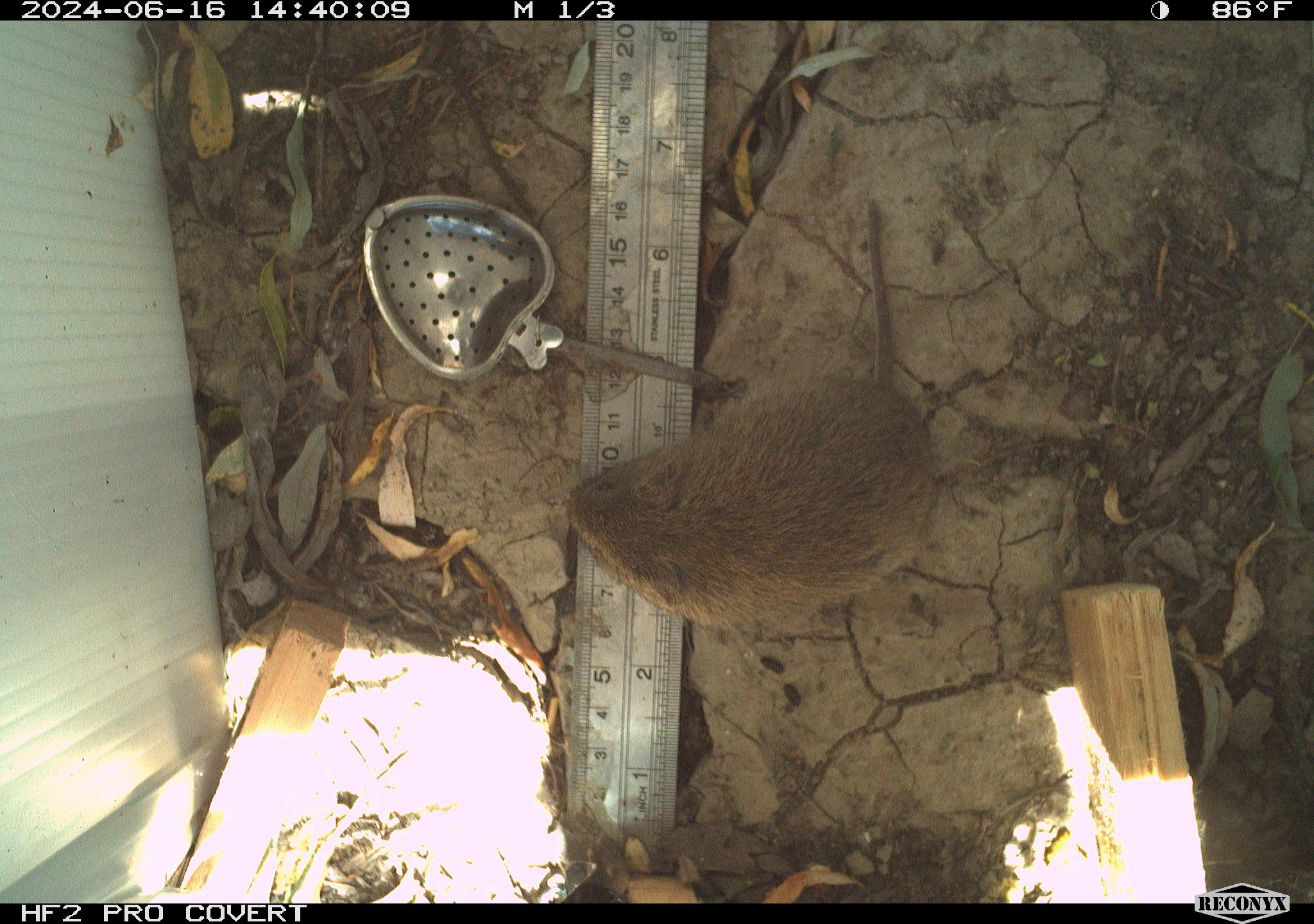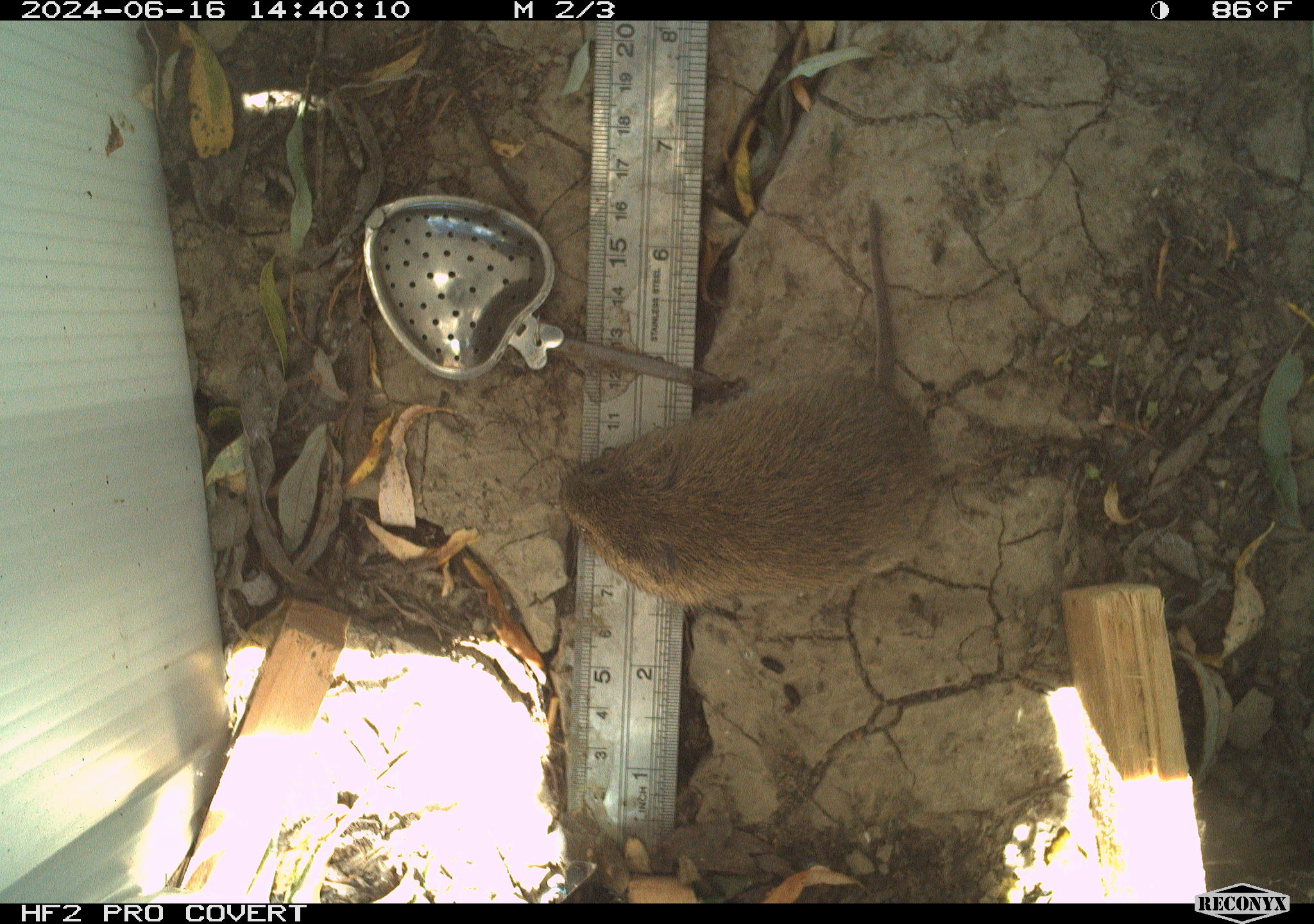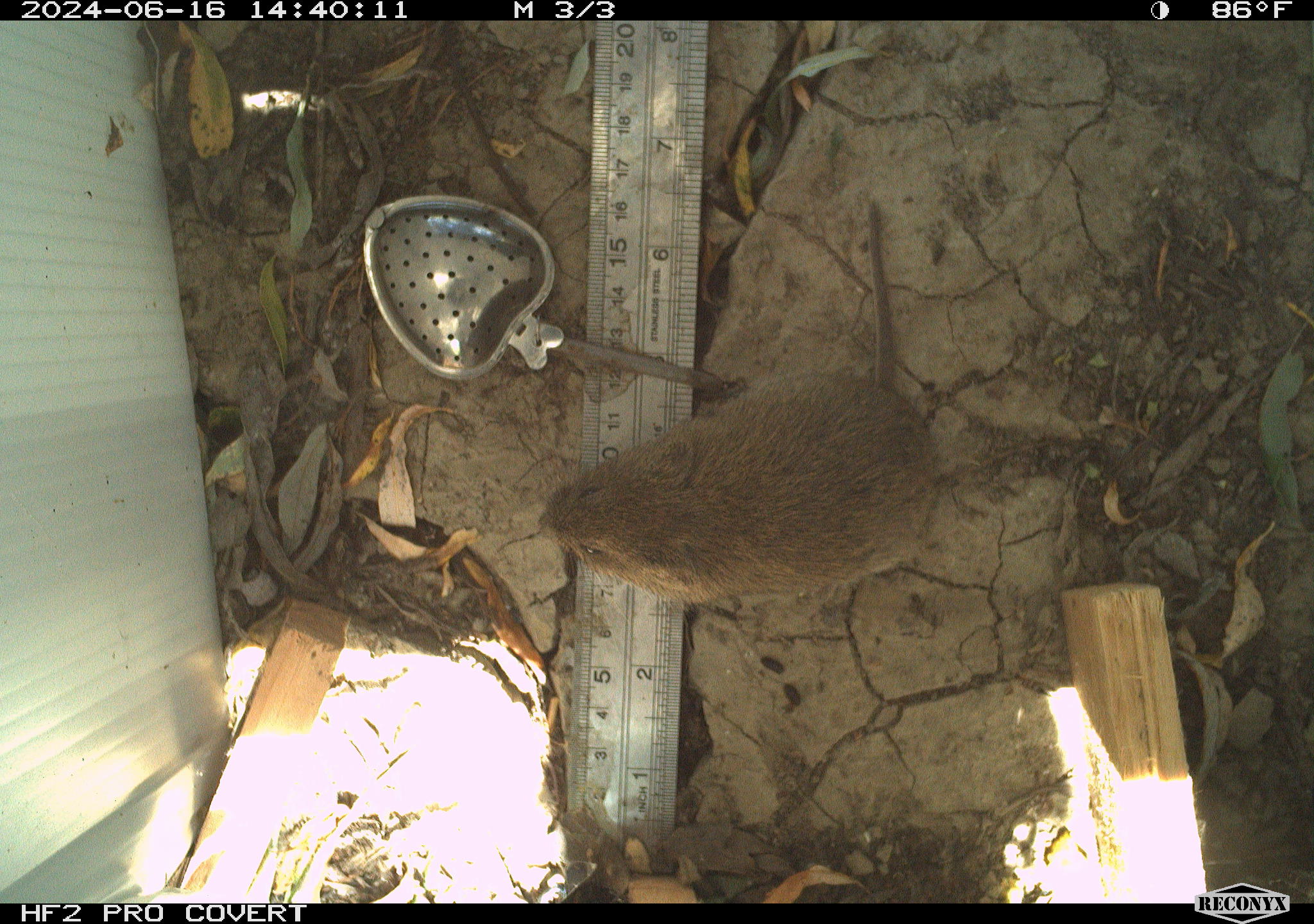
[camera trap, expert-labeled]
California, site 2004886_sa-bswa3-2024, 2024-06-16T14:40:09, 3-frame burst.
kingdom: Animalia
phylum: Chordata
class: Mammalia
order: Rodentia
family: Cricetidae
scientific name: Arvicolinae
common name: voles, lemmings, and muskrats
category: arvicolinae subfamily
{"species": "arvicolinae subfamily (voles, lemmings, and muskrats) (Arvicolinae)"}